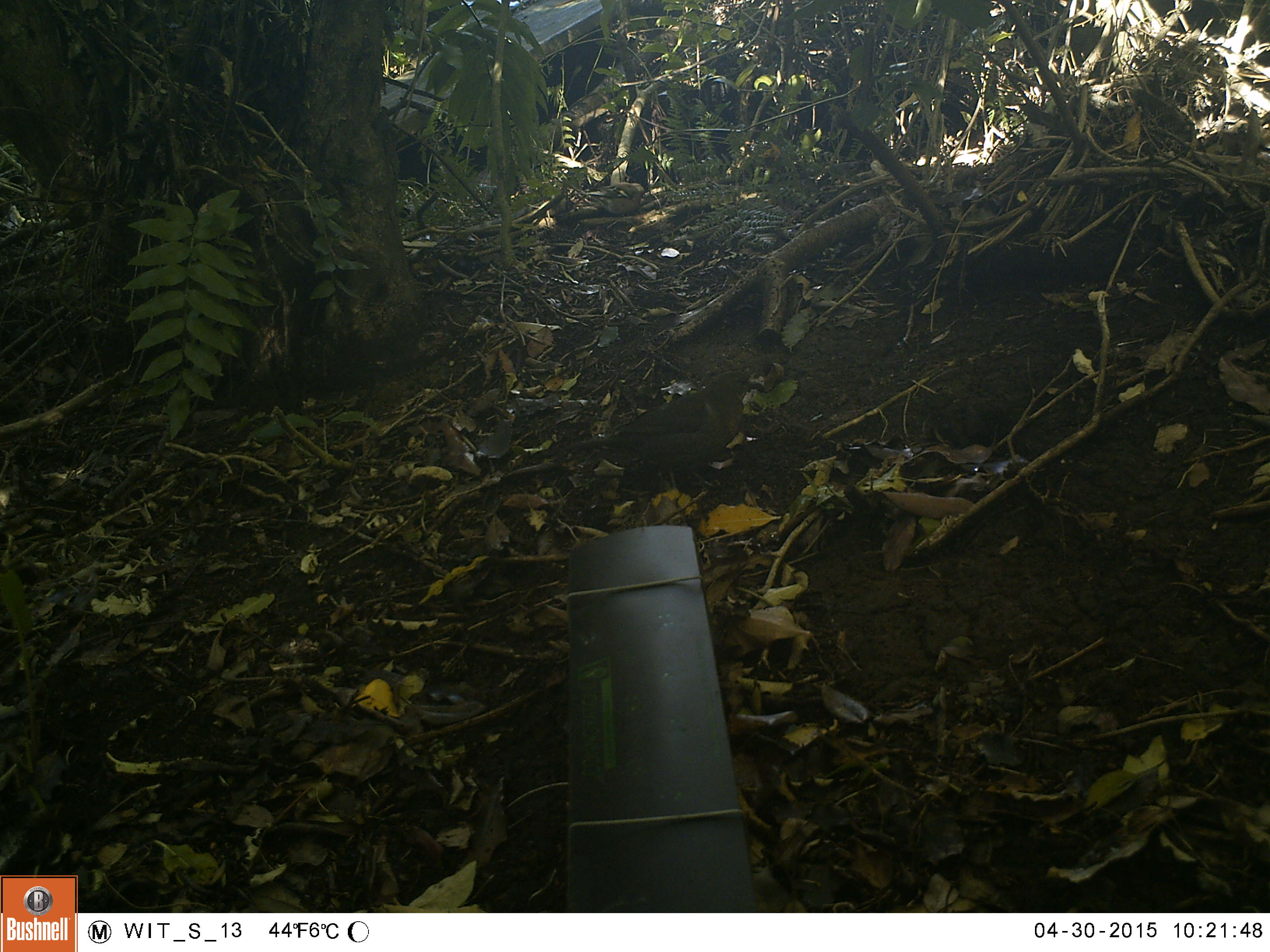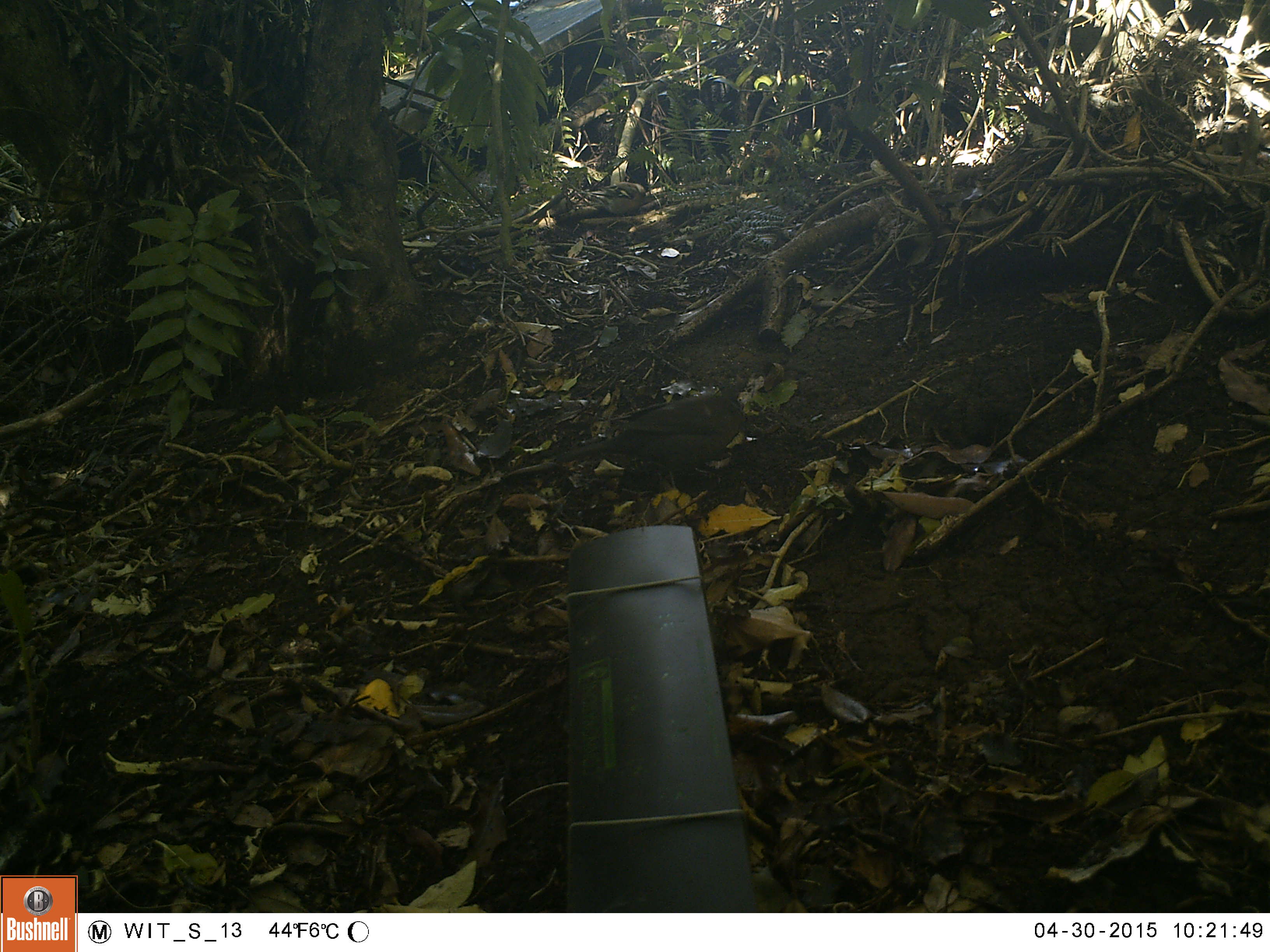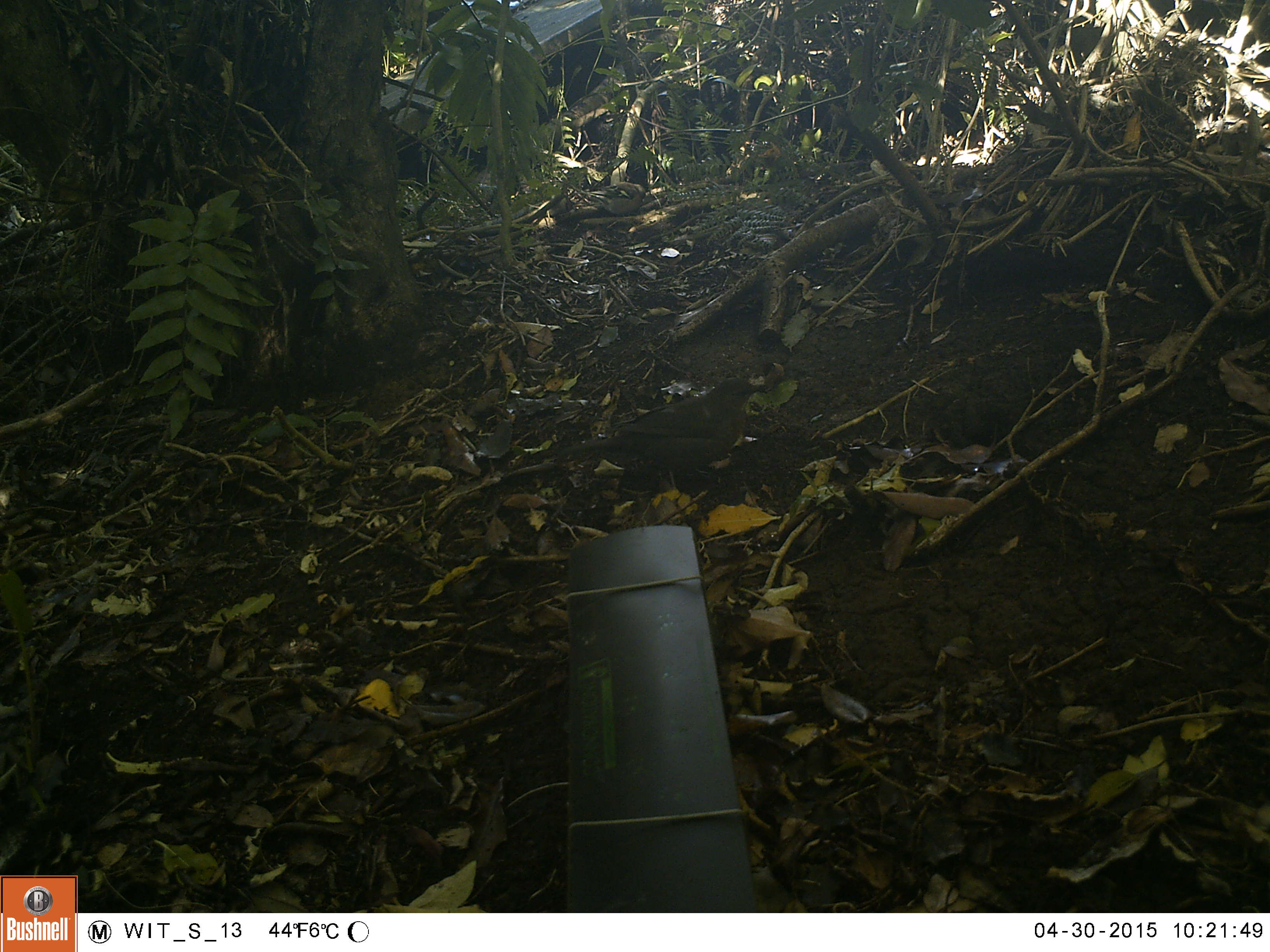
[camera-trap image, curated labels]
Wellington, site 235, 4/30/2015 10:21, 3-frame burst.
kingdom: Animalia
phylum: Chordata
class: Aves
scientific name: Aves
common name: bird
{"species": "bird (Aves)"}